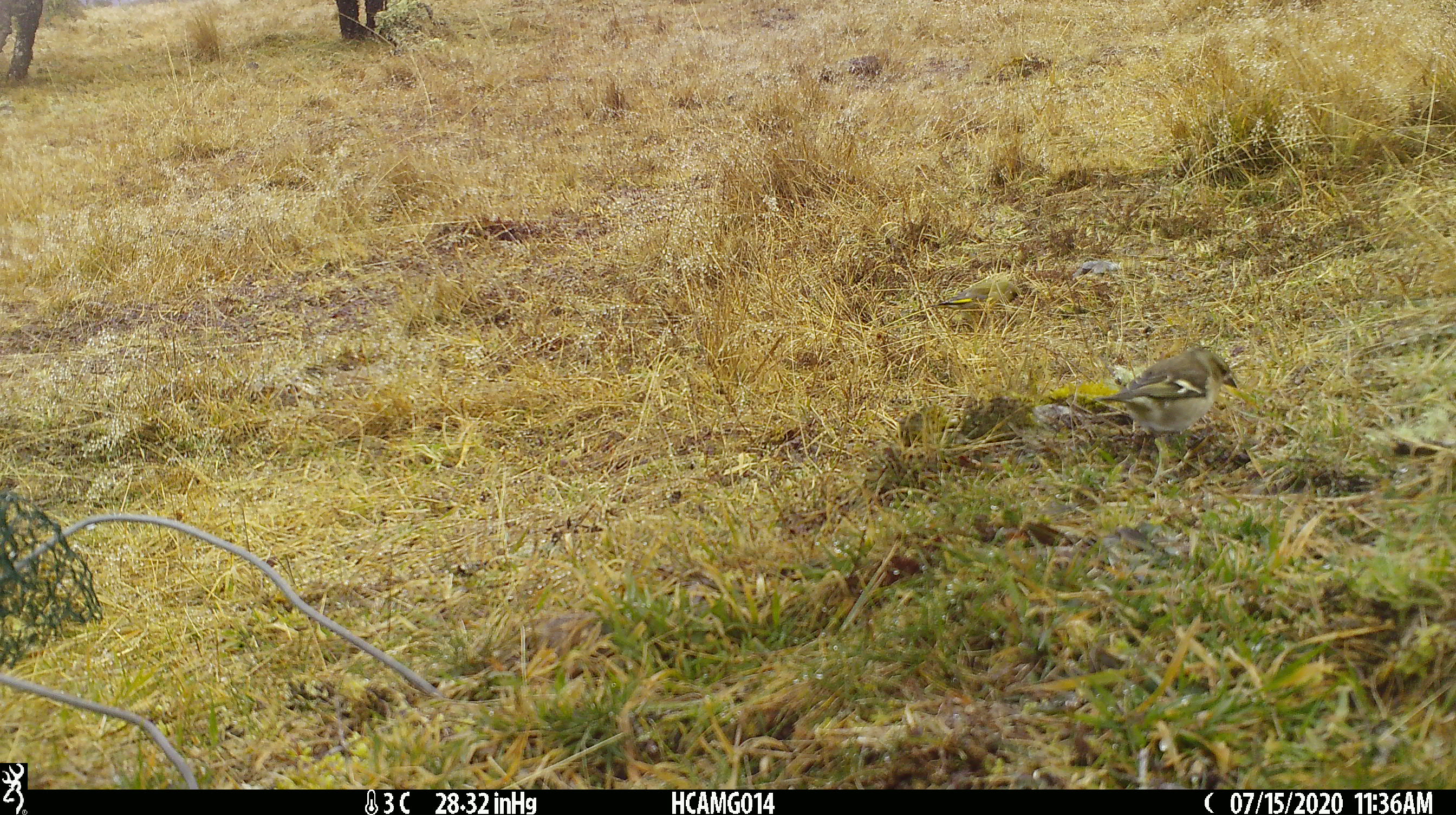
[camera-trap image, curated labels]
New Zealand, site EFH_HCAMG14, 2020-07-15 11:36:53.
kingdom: Animalia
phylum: Chordata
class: Aves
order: Passeriformes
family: Fringillidae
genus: Chloris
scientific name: Chloris chloris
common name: greenfinch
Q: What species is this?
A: Greenfinch (Chloris chloris).